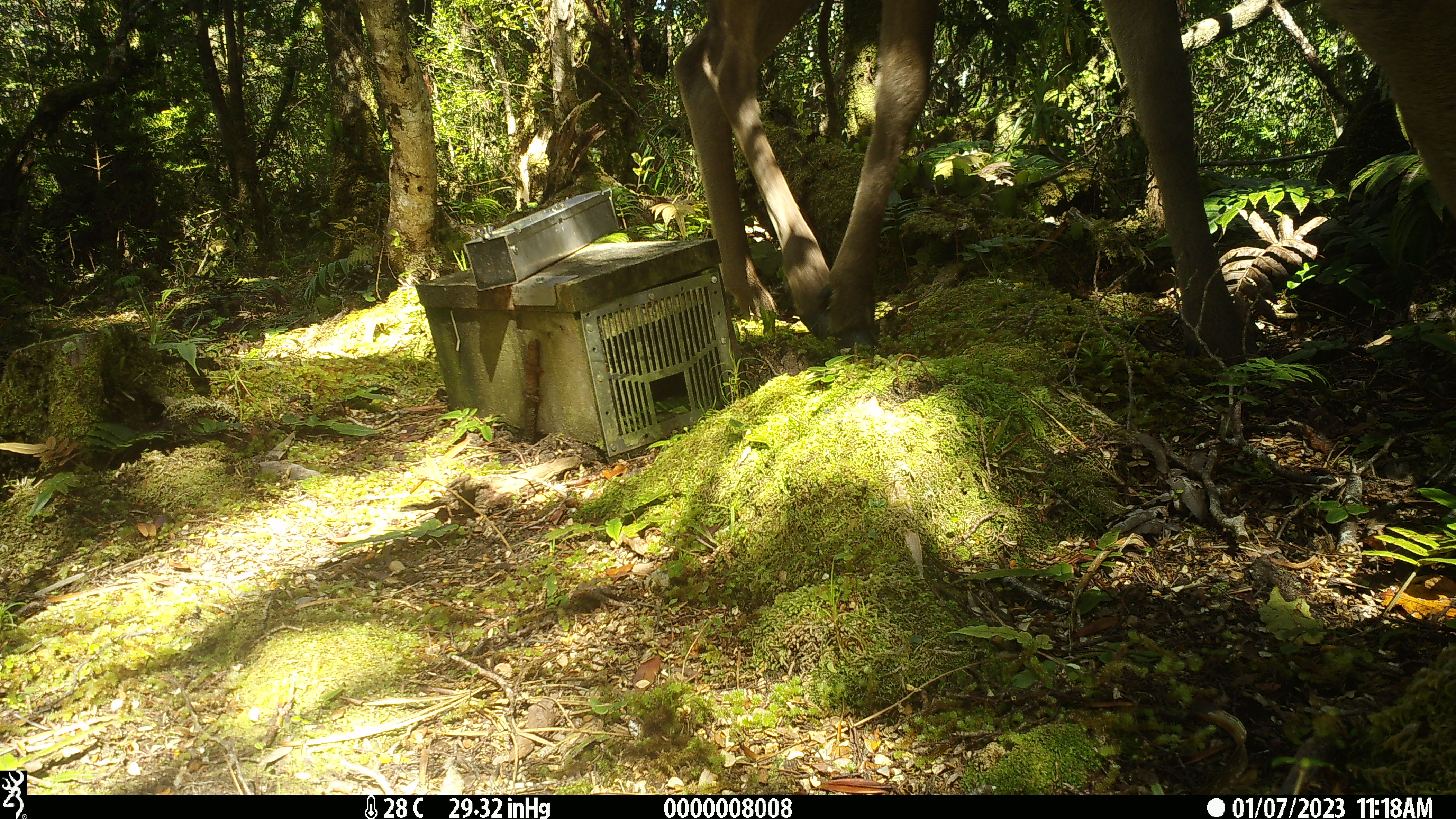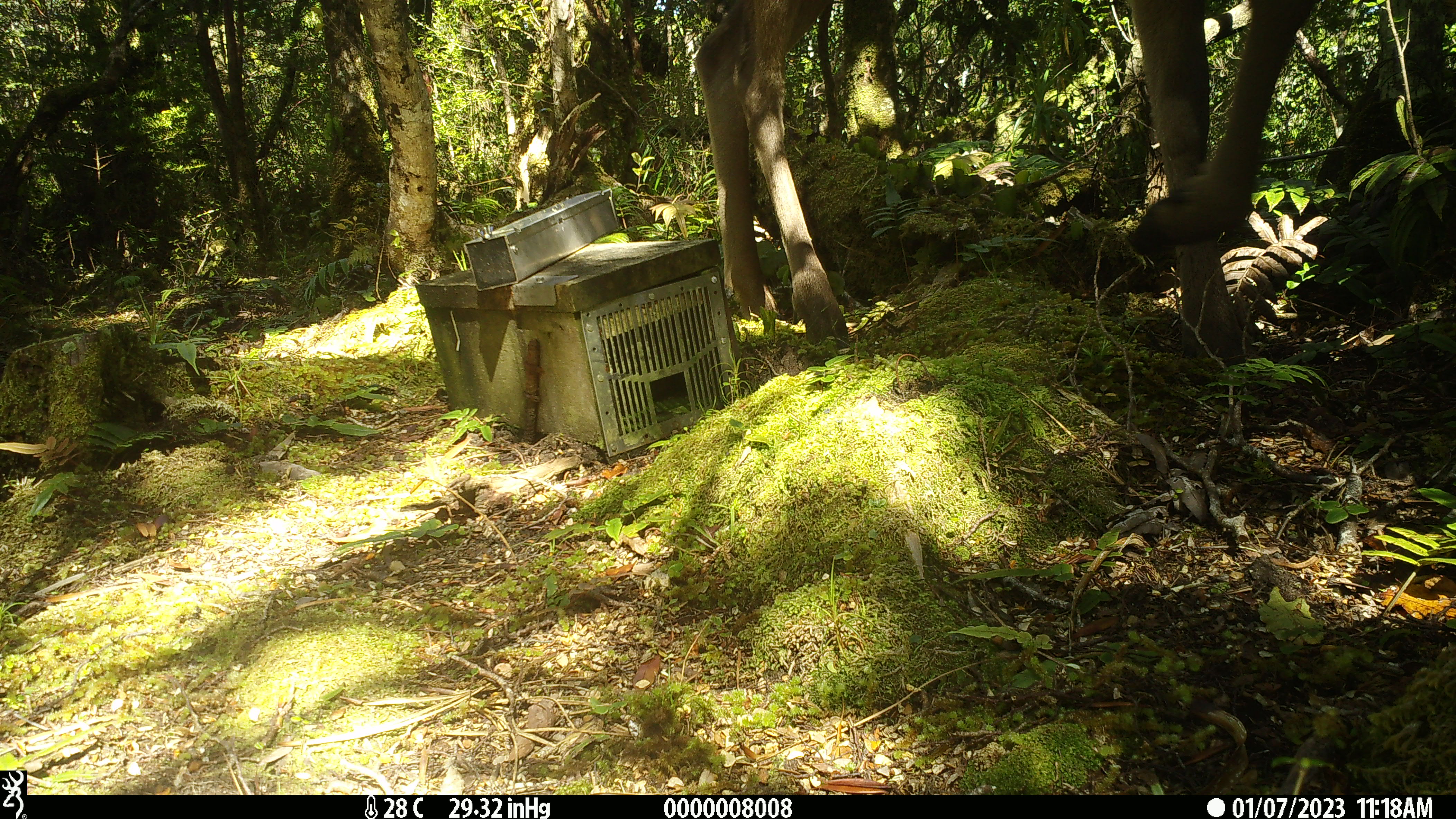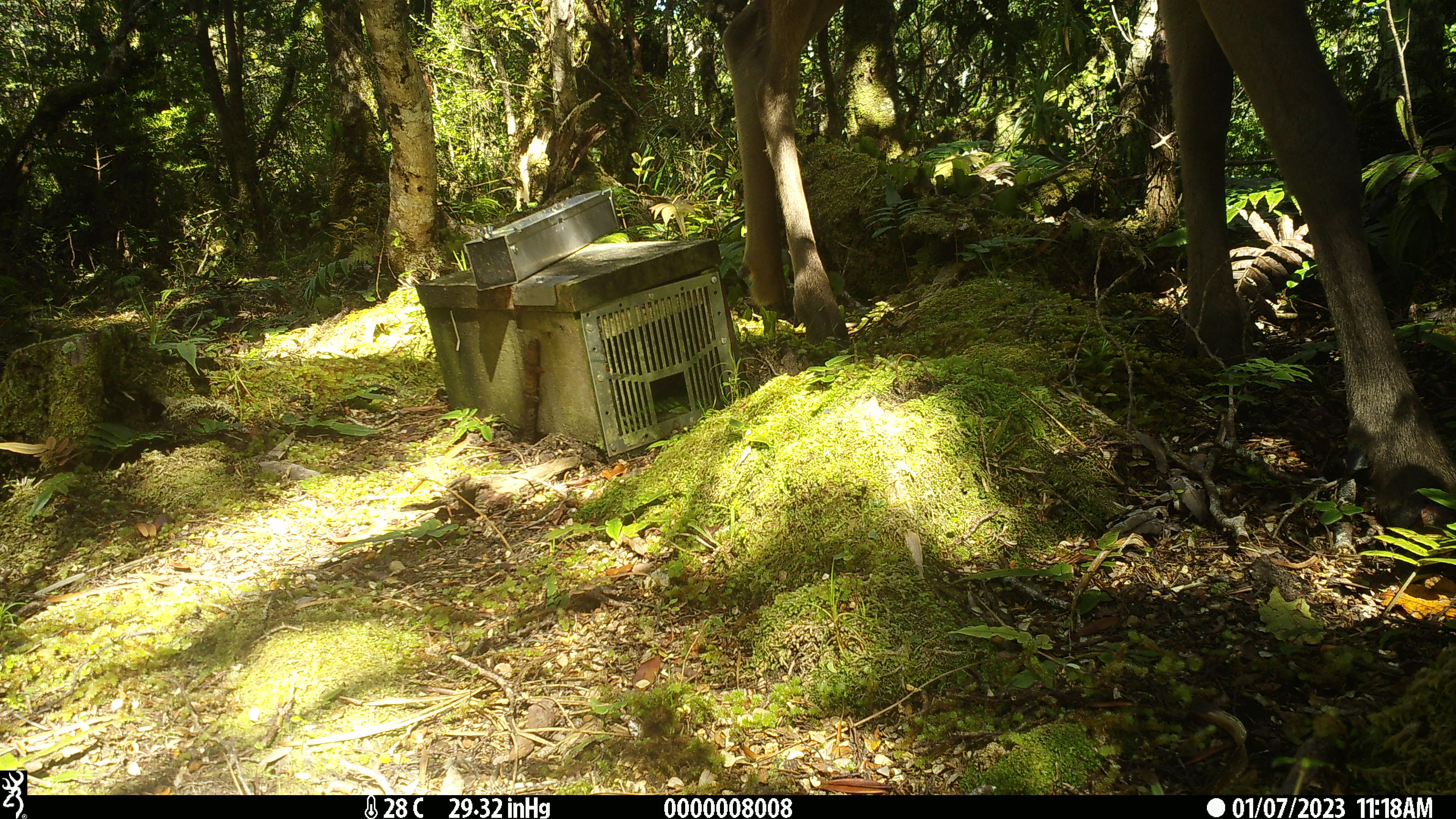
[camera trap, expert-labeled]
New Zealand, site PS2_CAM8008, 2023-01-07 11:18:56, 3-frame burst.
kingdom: Animalia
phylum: Chordata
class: Mammalia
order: Artiodactyla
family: Cervidae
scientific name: Cervidae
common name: deer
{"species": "deer (Cervidae)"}